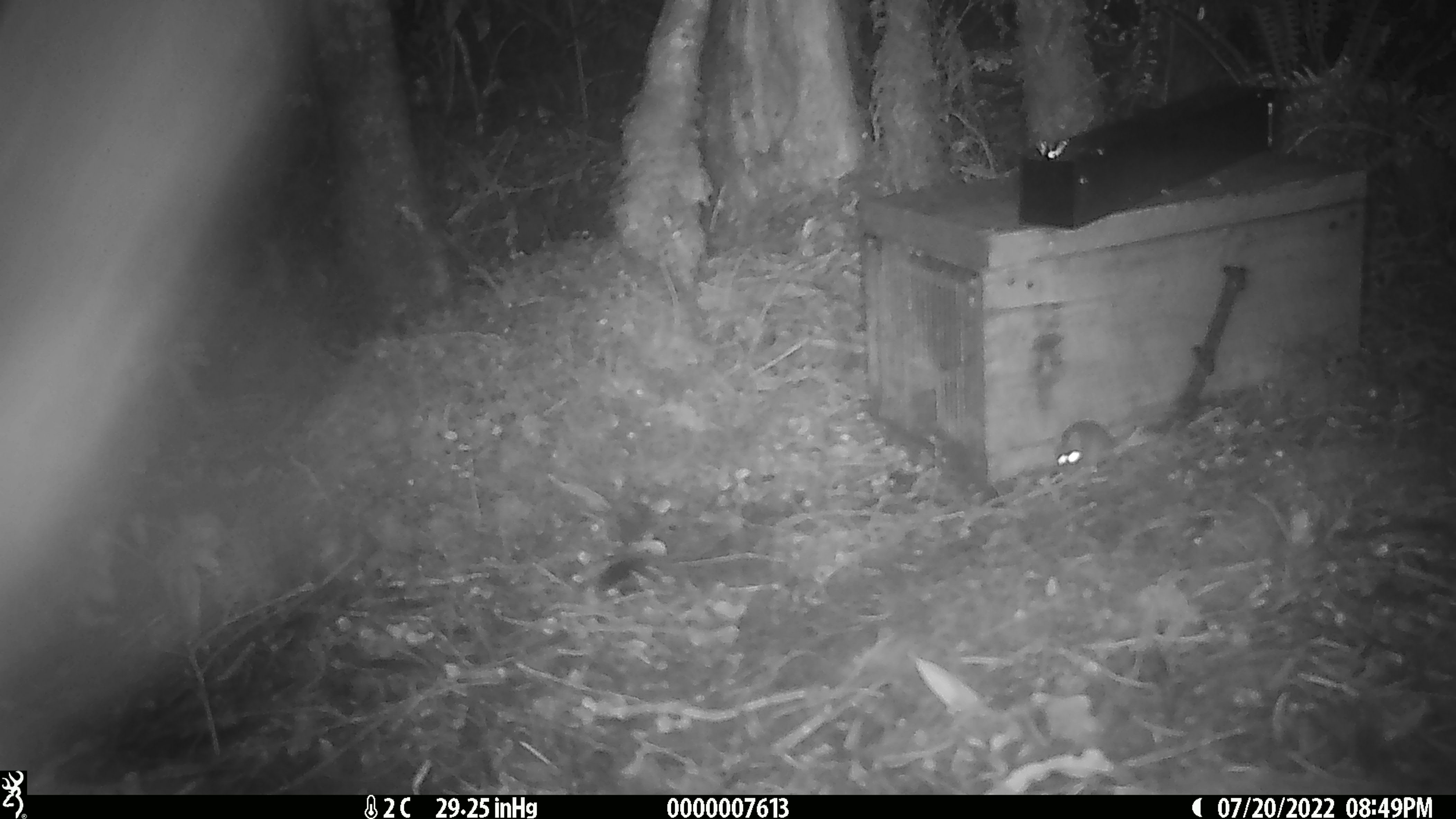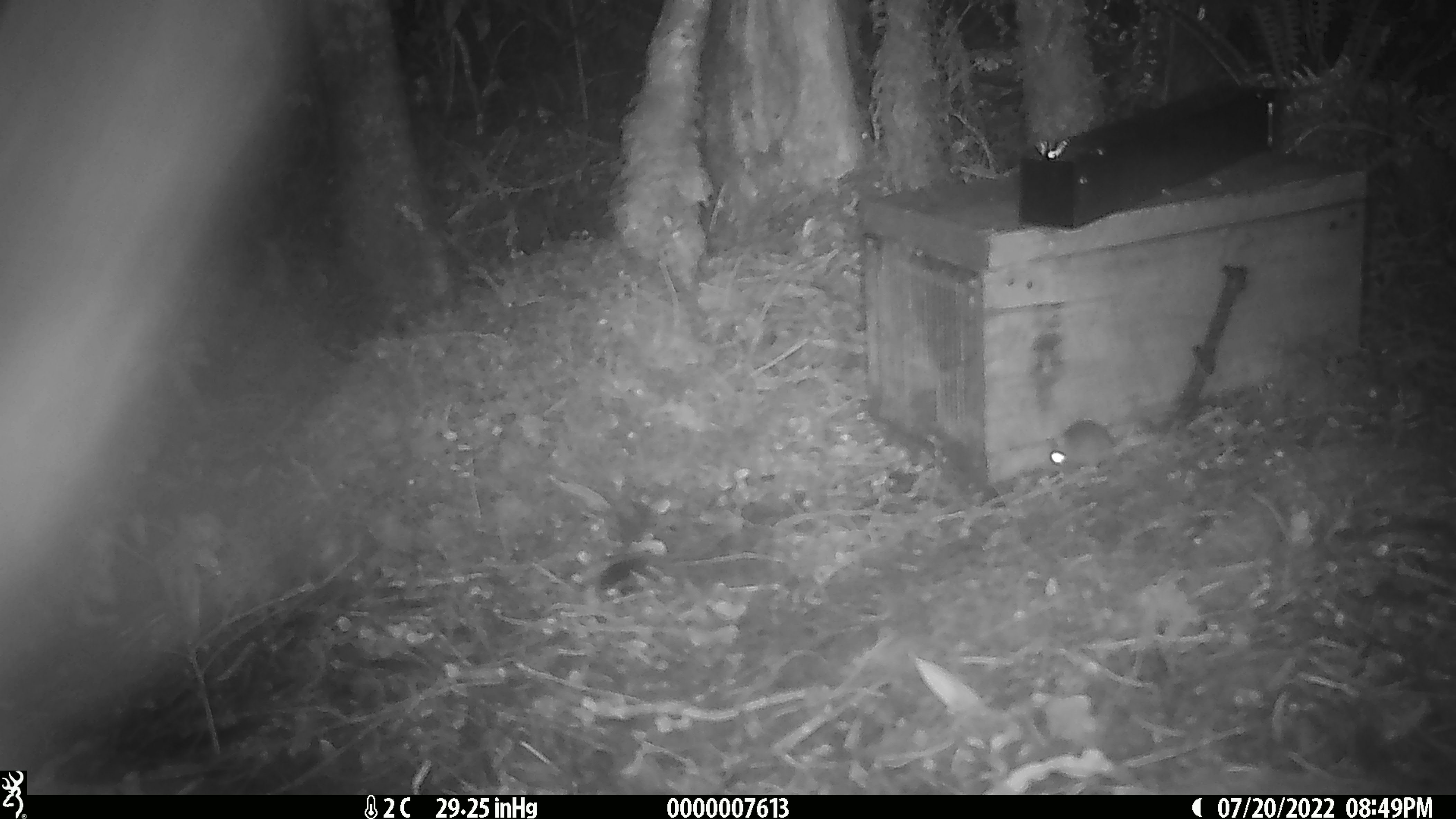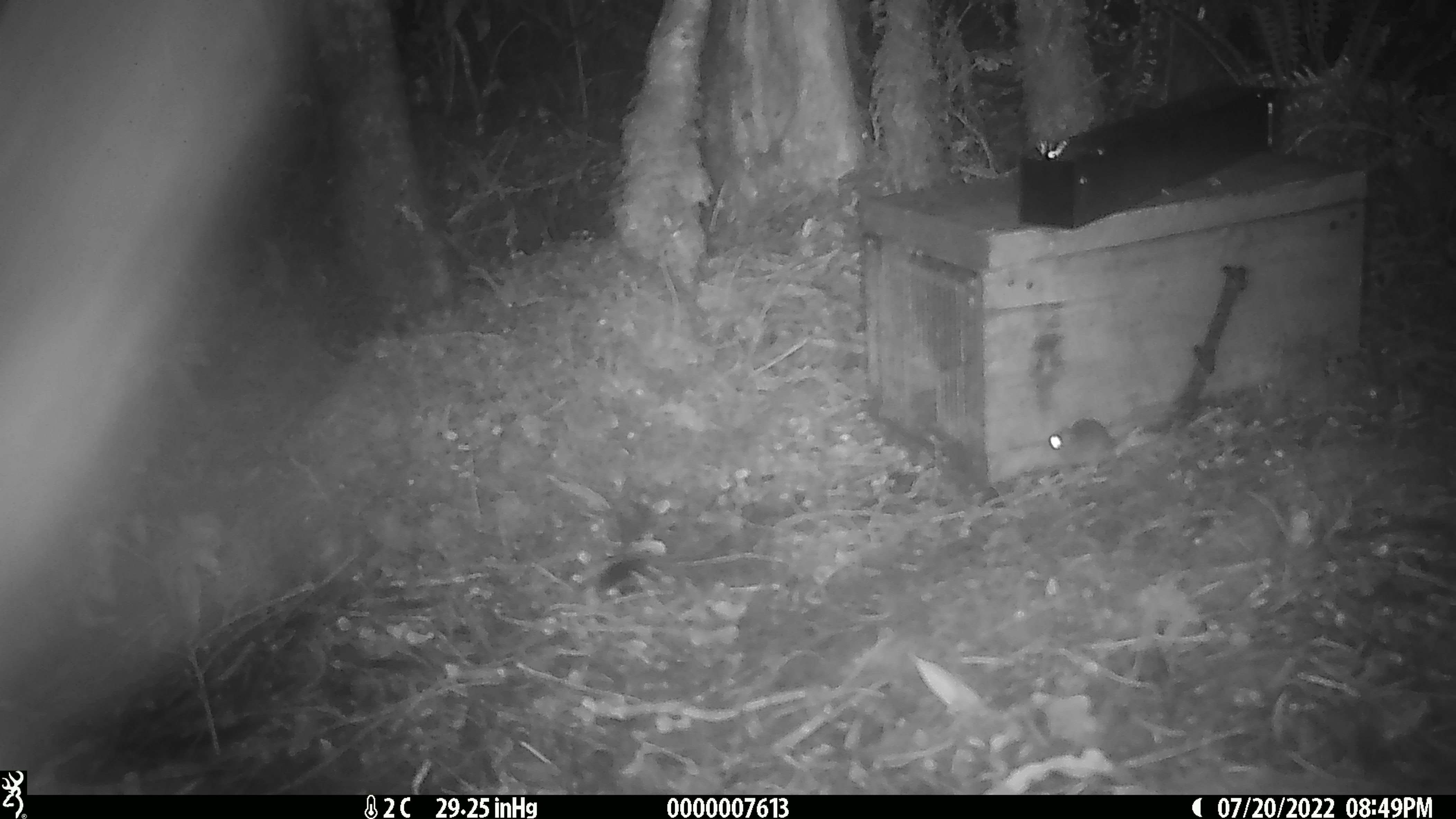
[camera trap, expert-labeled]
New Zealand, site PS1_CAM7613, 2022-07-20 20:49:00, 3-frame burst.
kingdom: Animalia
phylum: Chordata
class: Mammalia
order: Rodentia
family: Muridae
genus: Mus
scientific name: Mus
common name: mouse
Mouse (Mus).